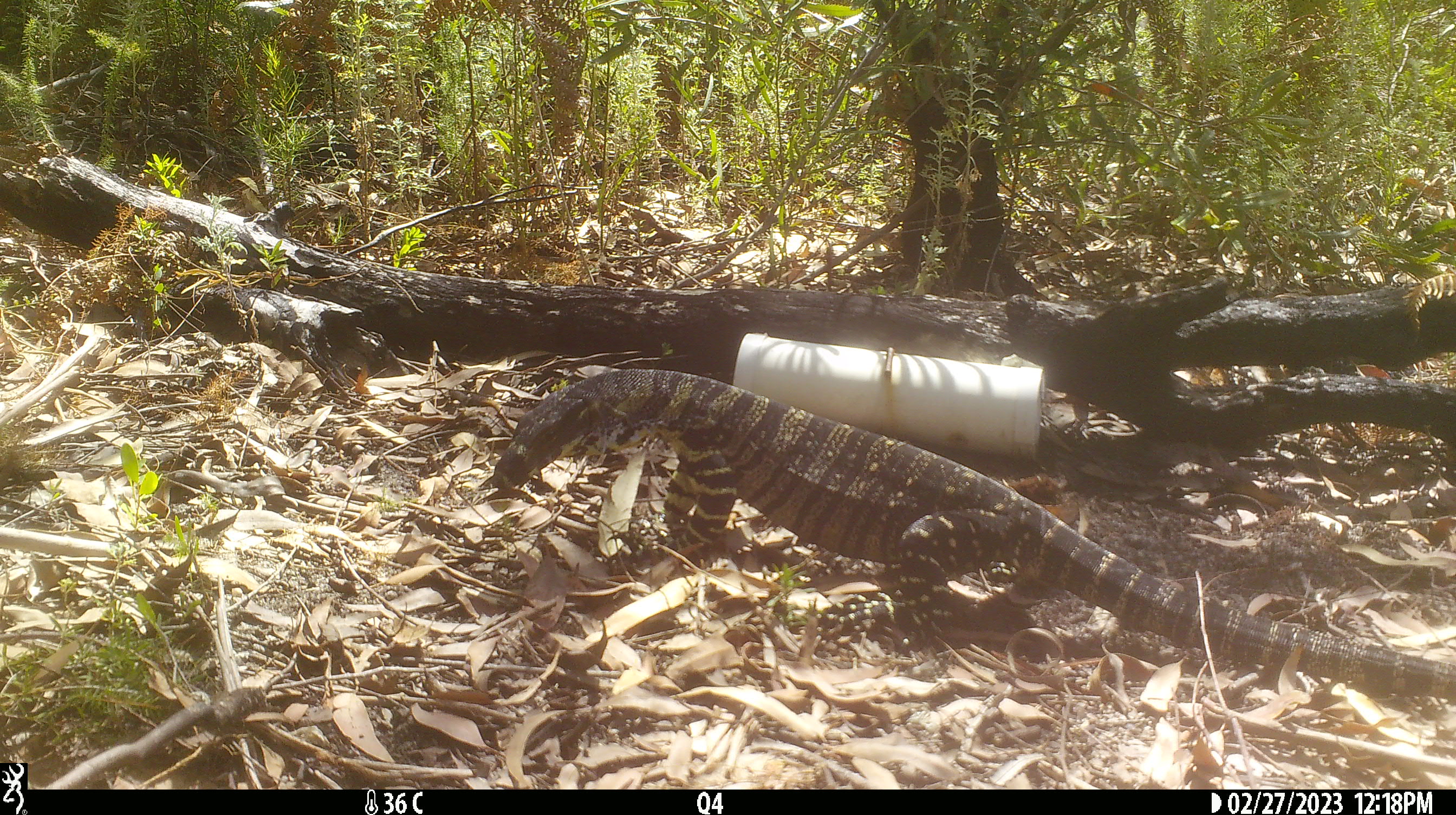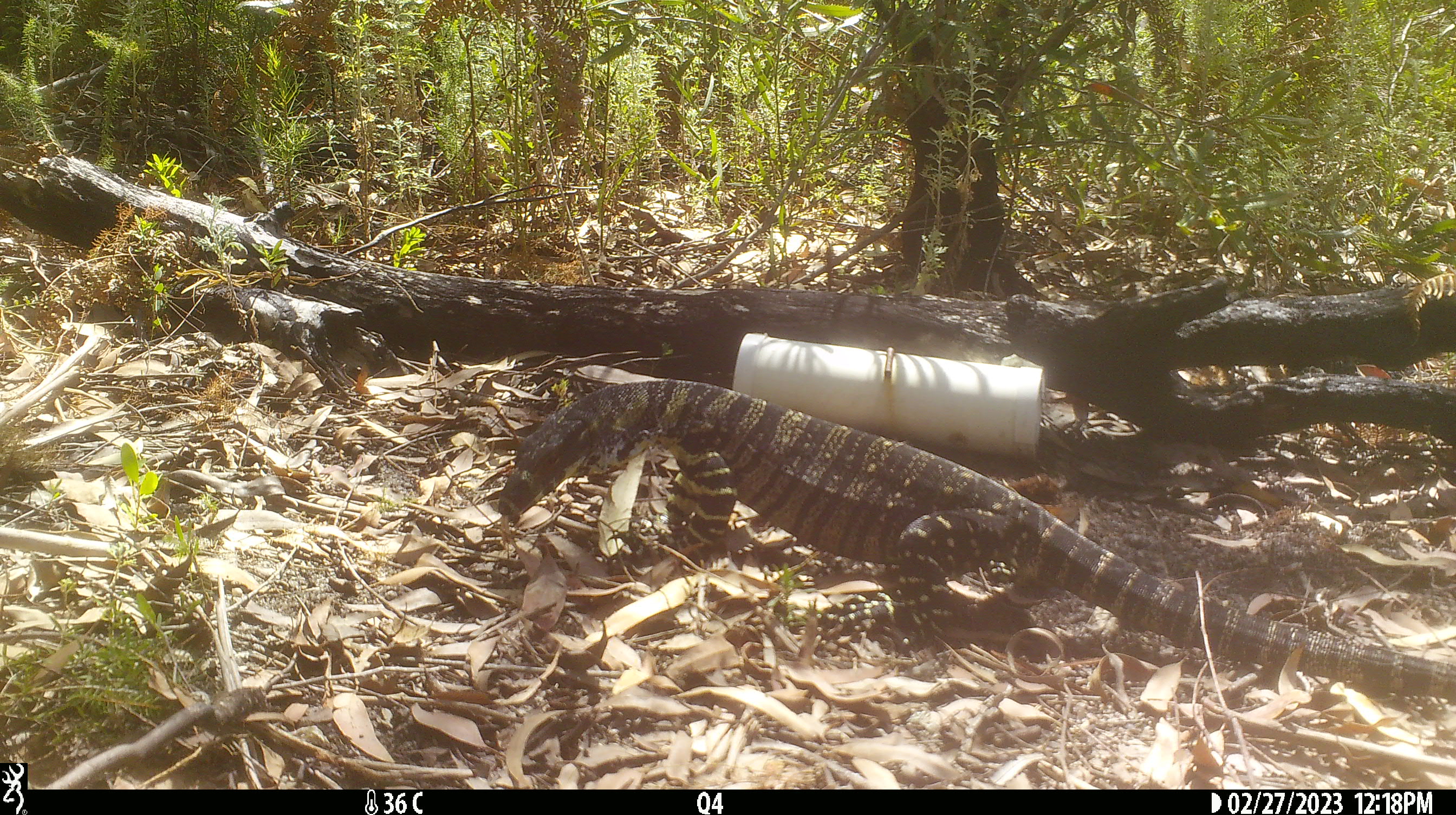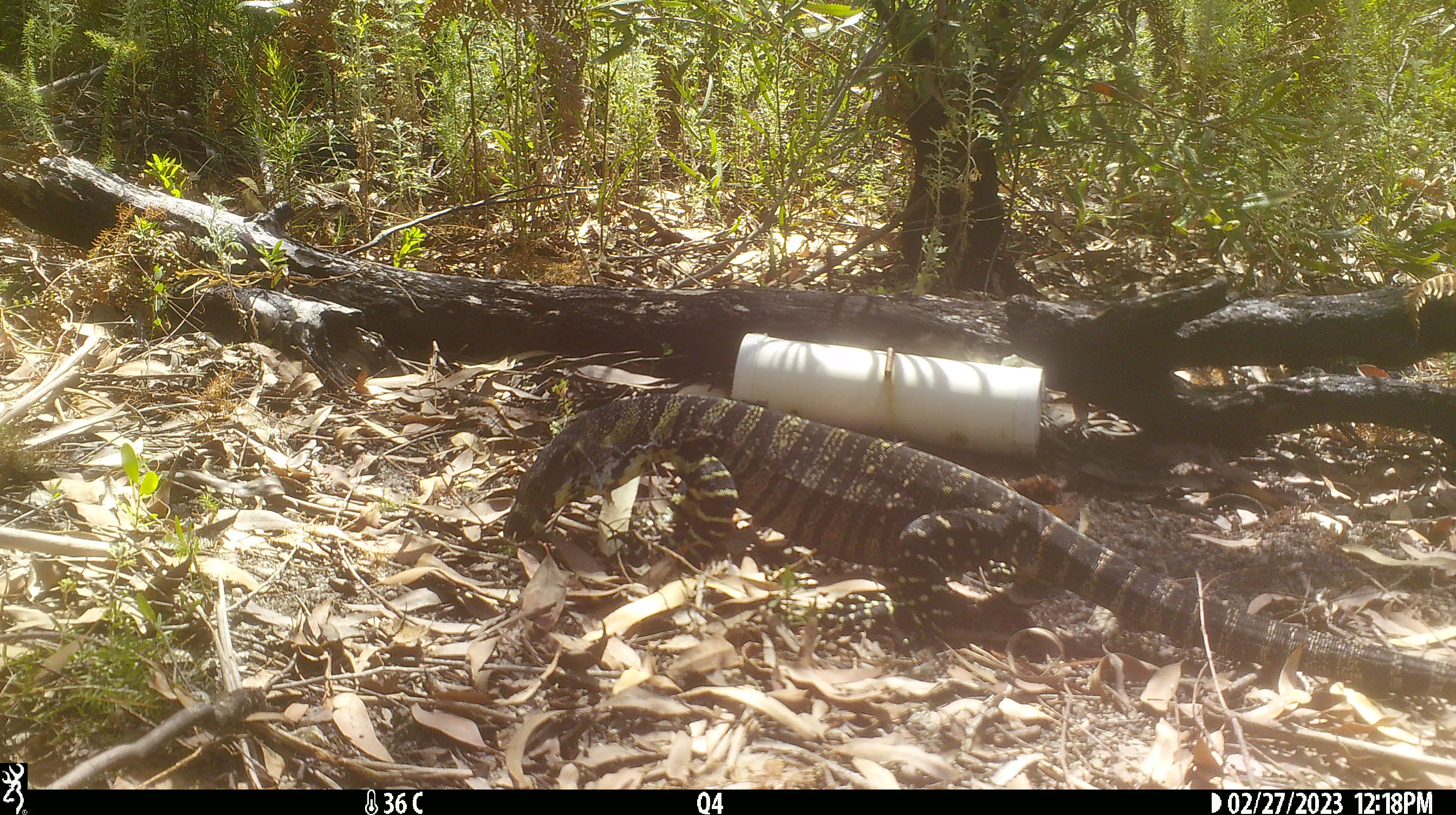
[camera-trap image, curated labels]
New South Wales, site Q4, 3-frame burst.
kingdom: Animalia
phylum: Chordata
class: Reptilia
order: Squamata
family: Varanidae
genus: Varanus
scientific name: Varanus varius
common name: lace monitor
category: goanna